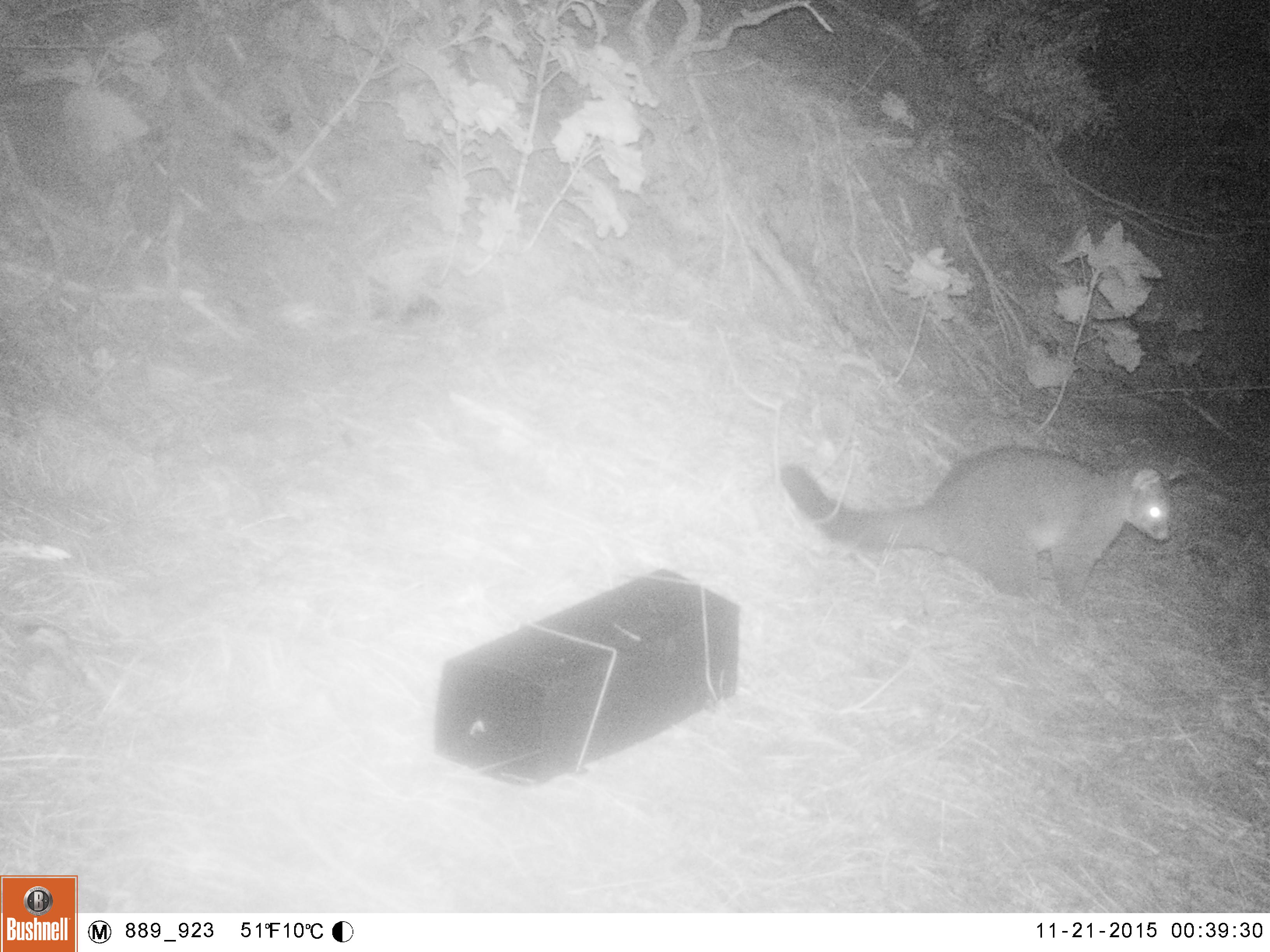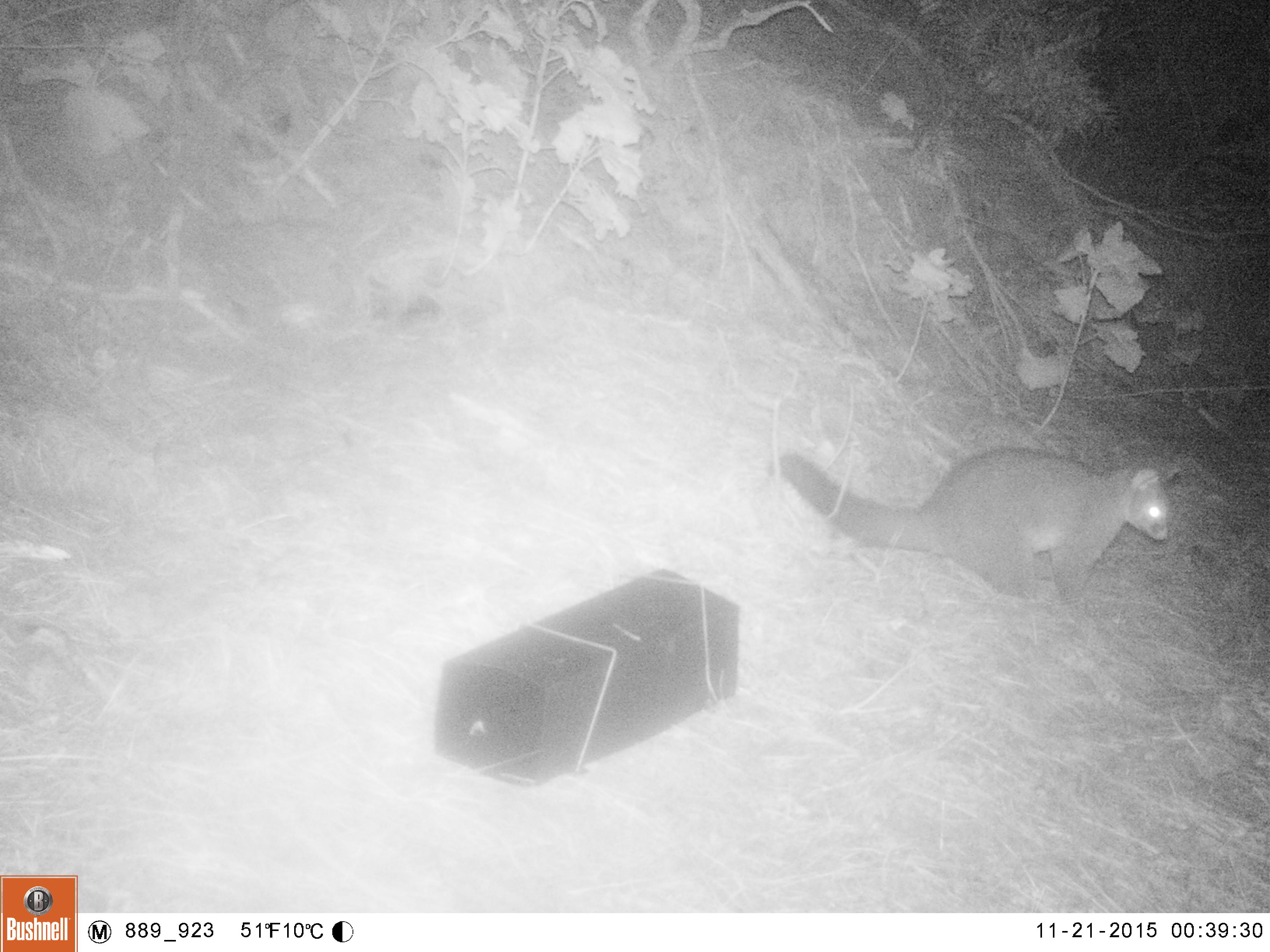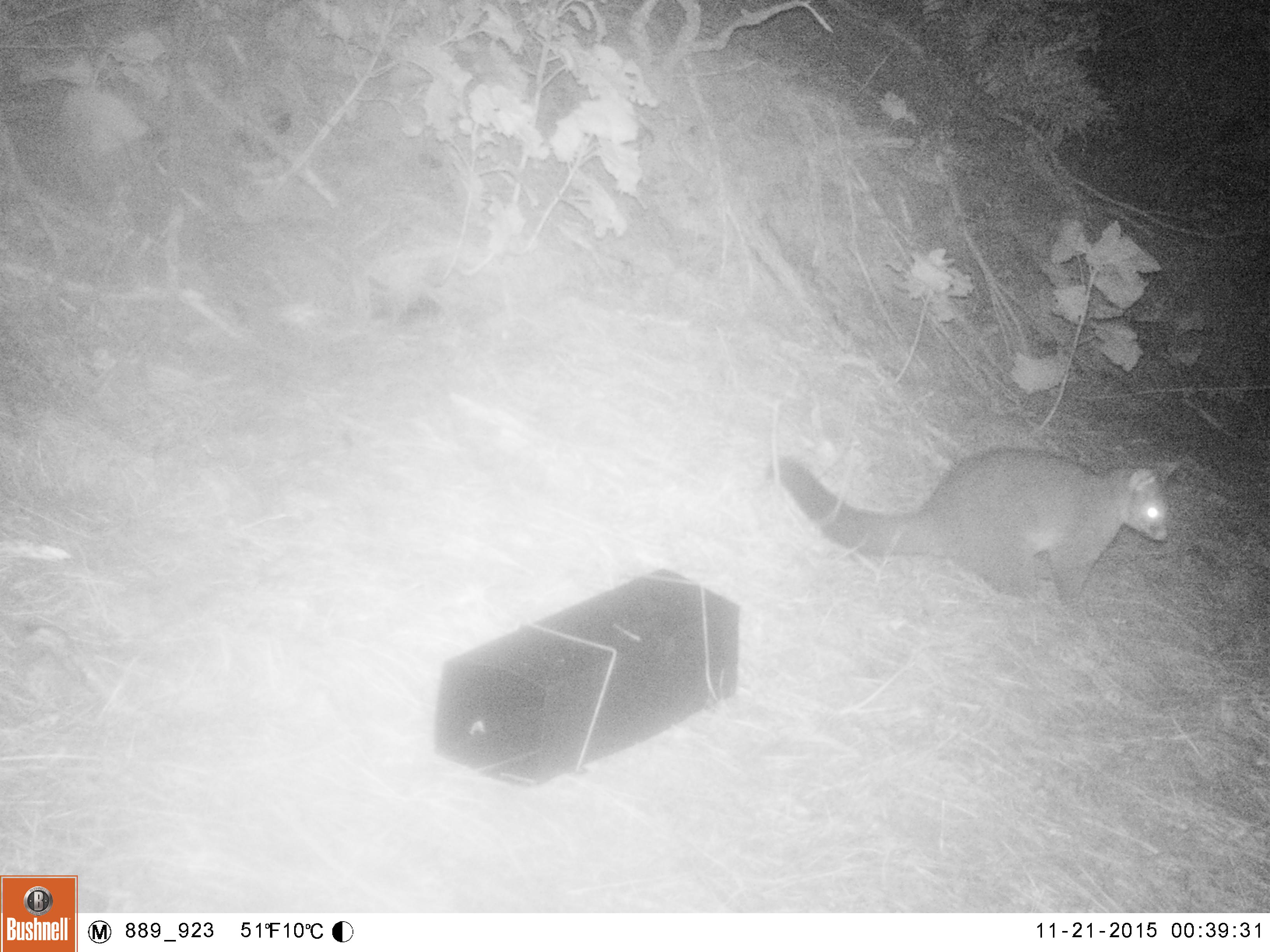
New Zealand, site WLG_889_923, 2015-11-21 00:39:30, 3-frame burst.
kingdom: Animalia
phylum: Chordata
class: Mammalia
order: Diprotodontia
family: Phalangeridae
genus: Trichosurus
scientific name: Trichosurus vulpecula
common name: common brushtail possum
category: possum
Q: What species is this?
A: Possum (common brushtail possum) (Trichosurus vulpecula).